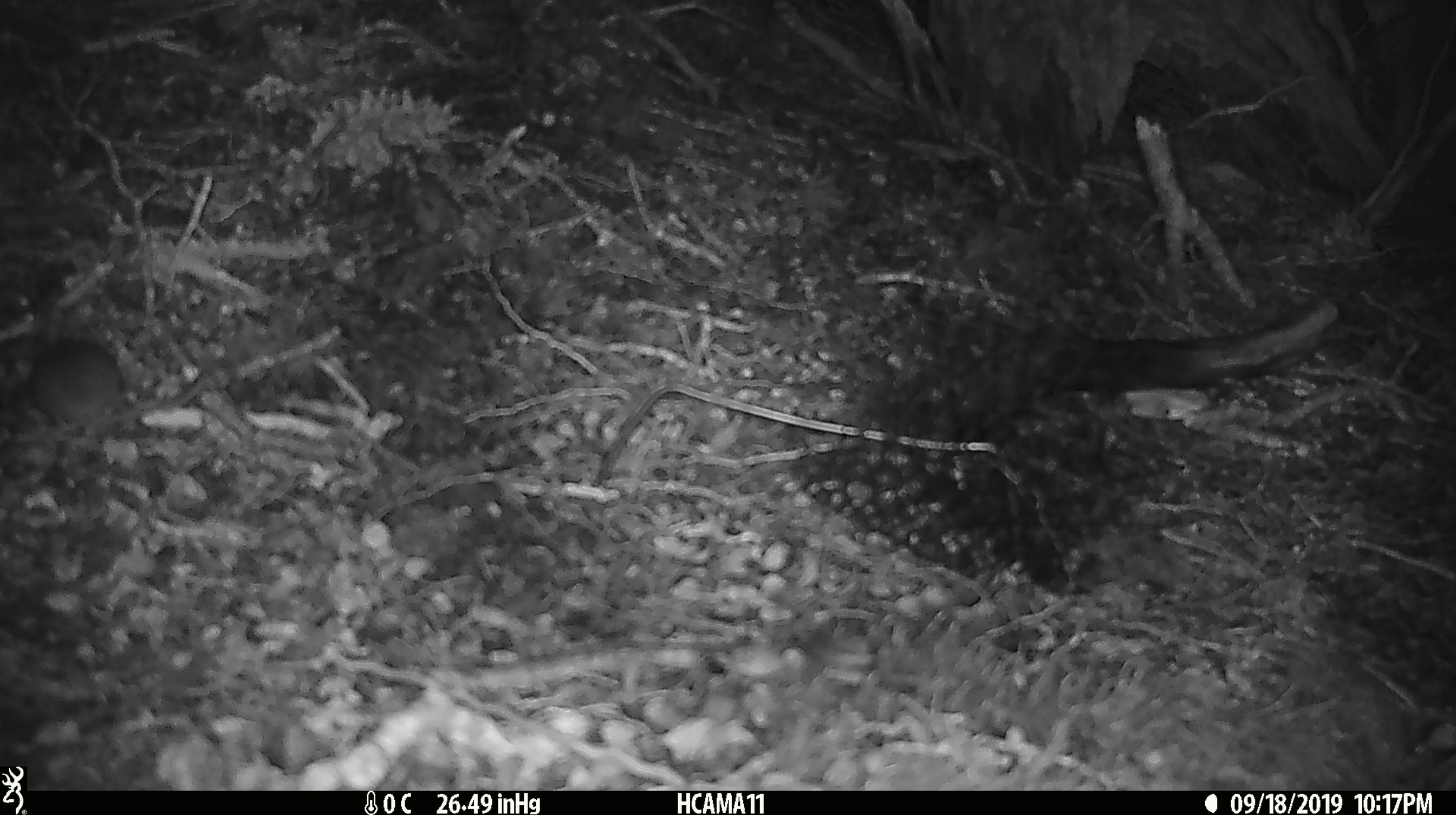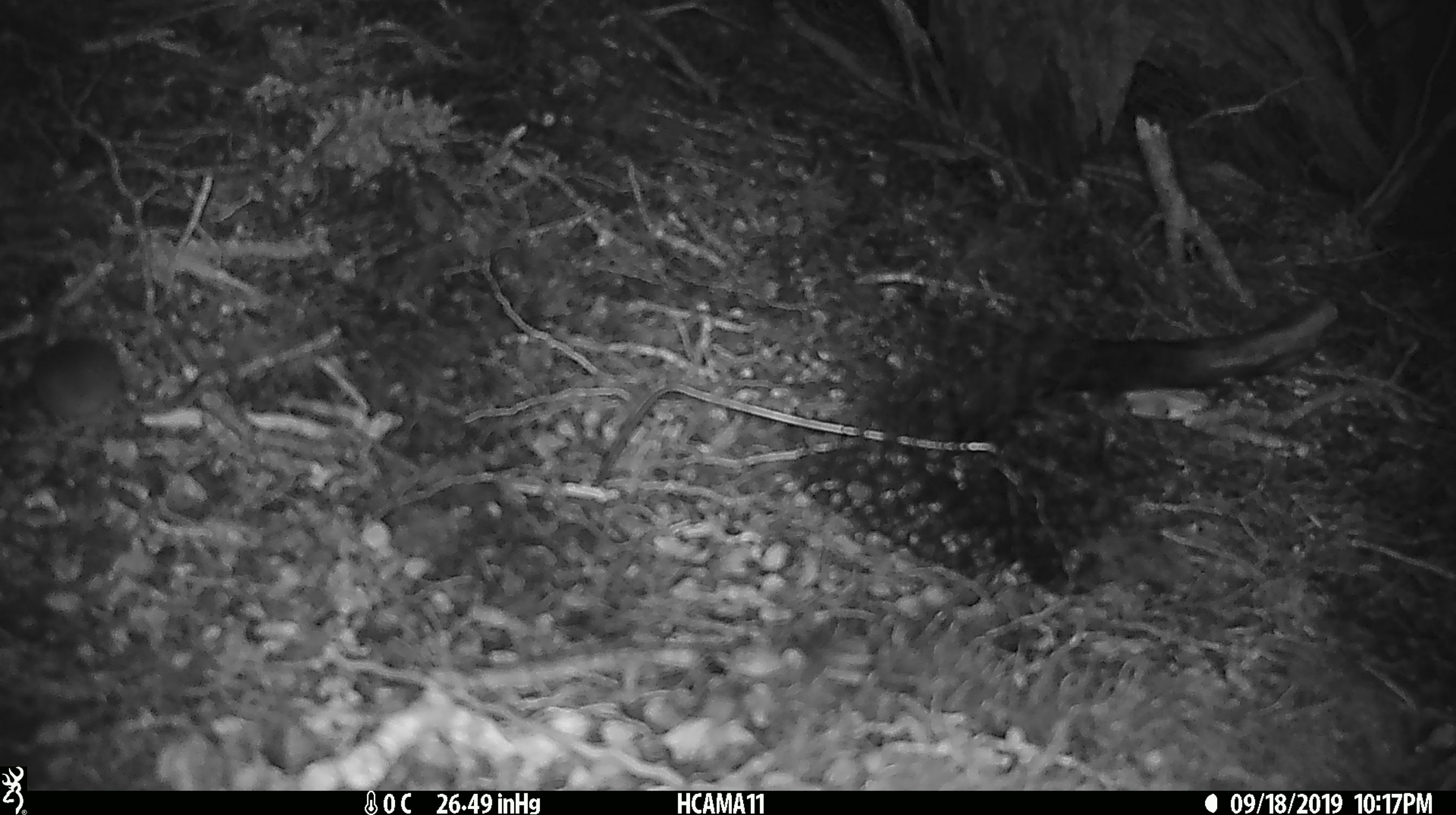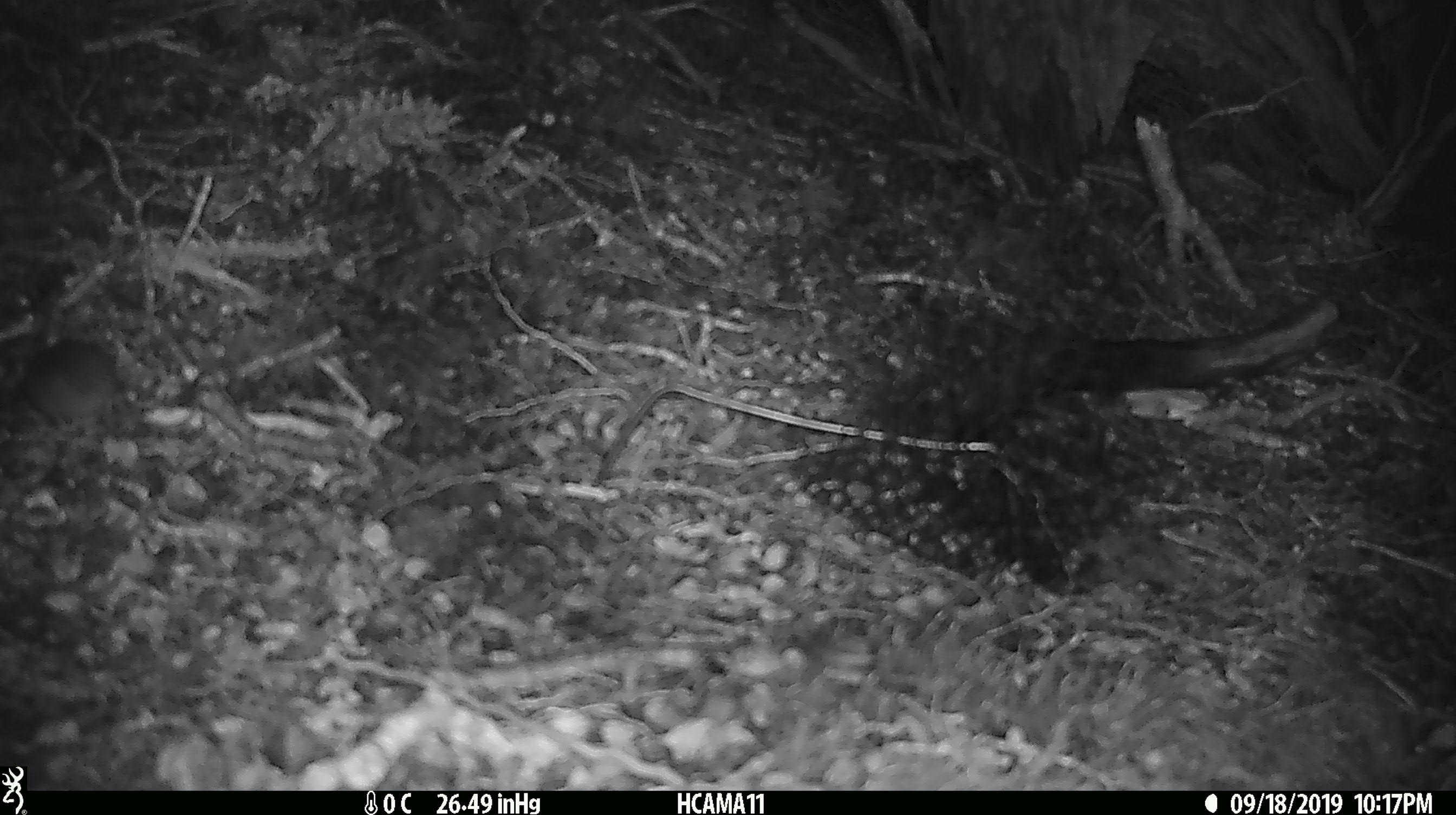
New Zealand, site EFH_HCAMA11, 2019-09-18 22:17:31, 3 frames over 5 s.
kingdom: Animalia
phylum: Chordata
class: Mammalia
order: Rodentia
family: Muridae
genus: Mus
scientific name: Mus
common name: mouse